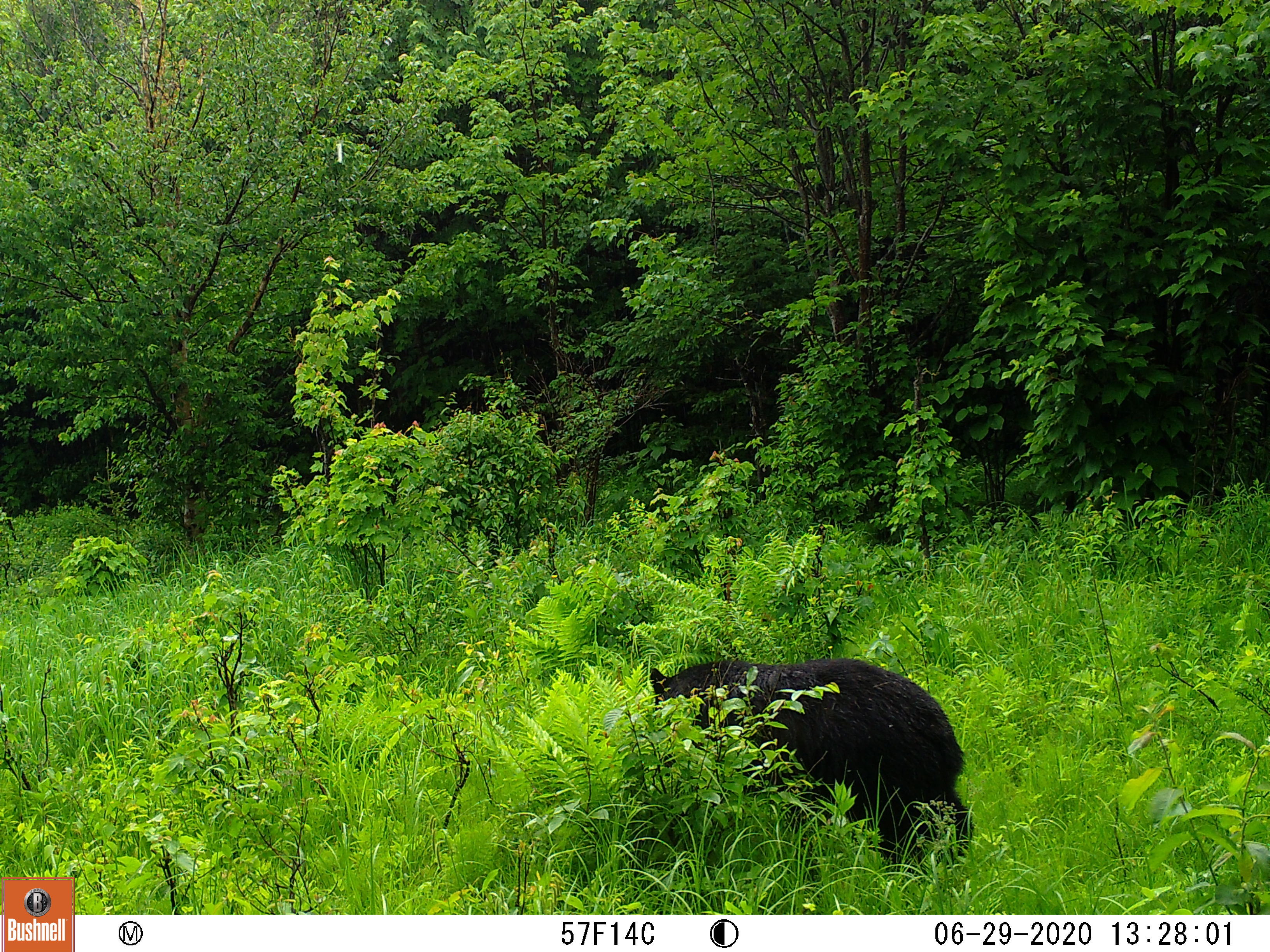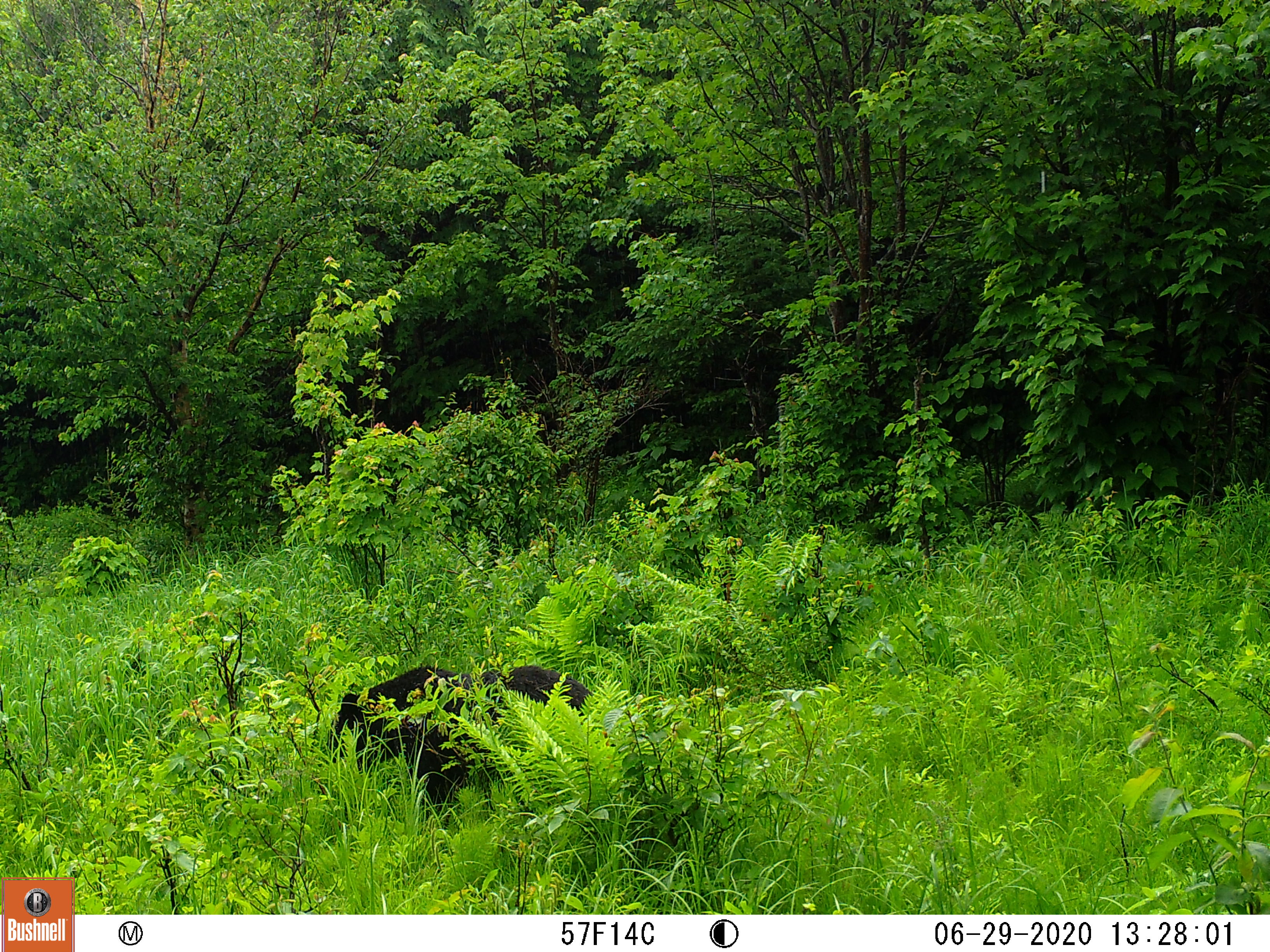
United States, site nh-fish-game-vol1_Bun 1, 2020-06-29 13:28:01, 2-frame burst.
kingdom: Animalia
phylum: Chordata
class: Mammalia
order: Carnivora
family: Ursidae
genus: Ursus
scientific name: Ursus americanus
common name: black bear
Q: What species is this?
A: Black bear (Ursus americanus).